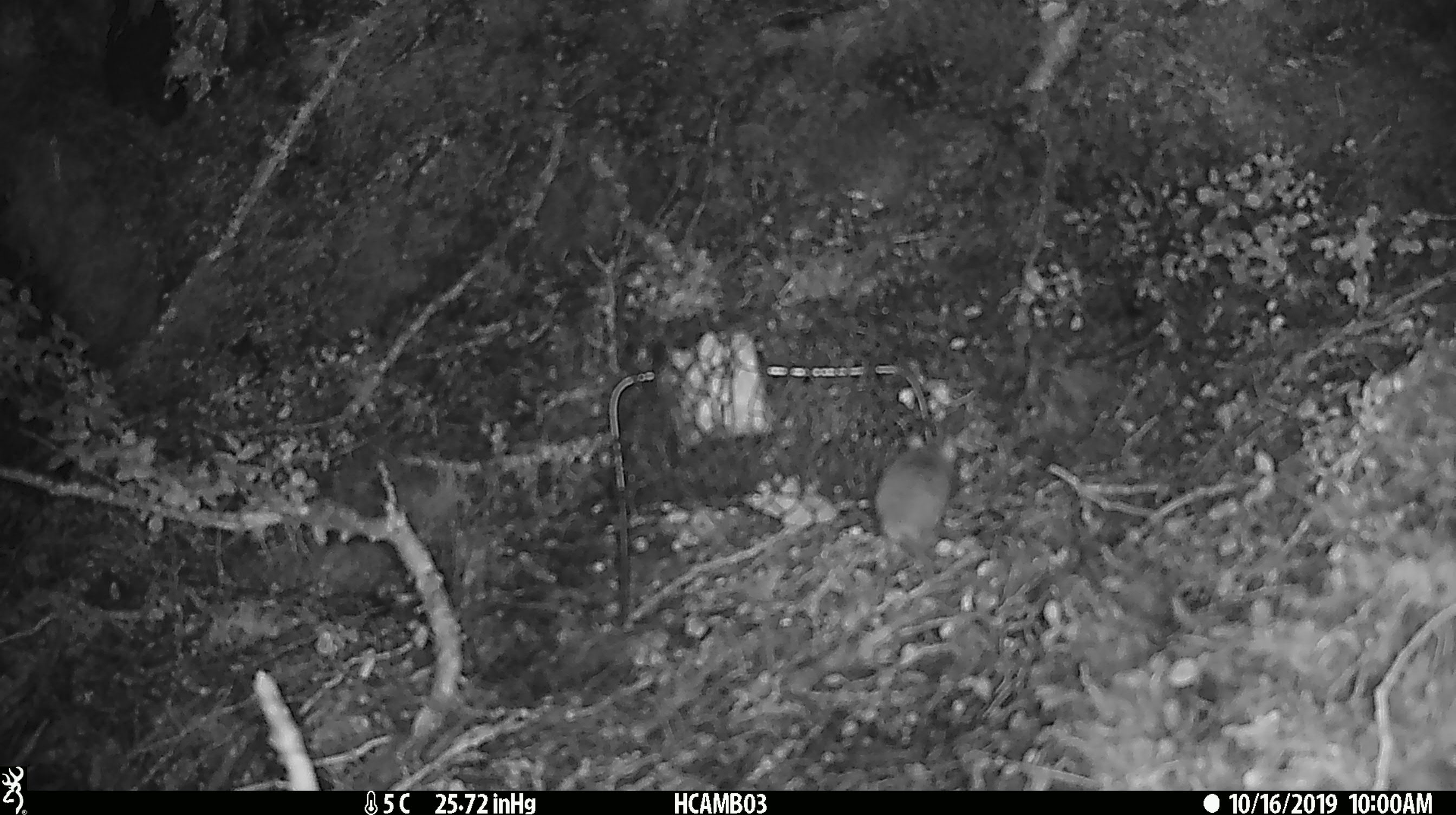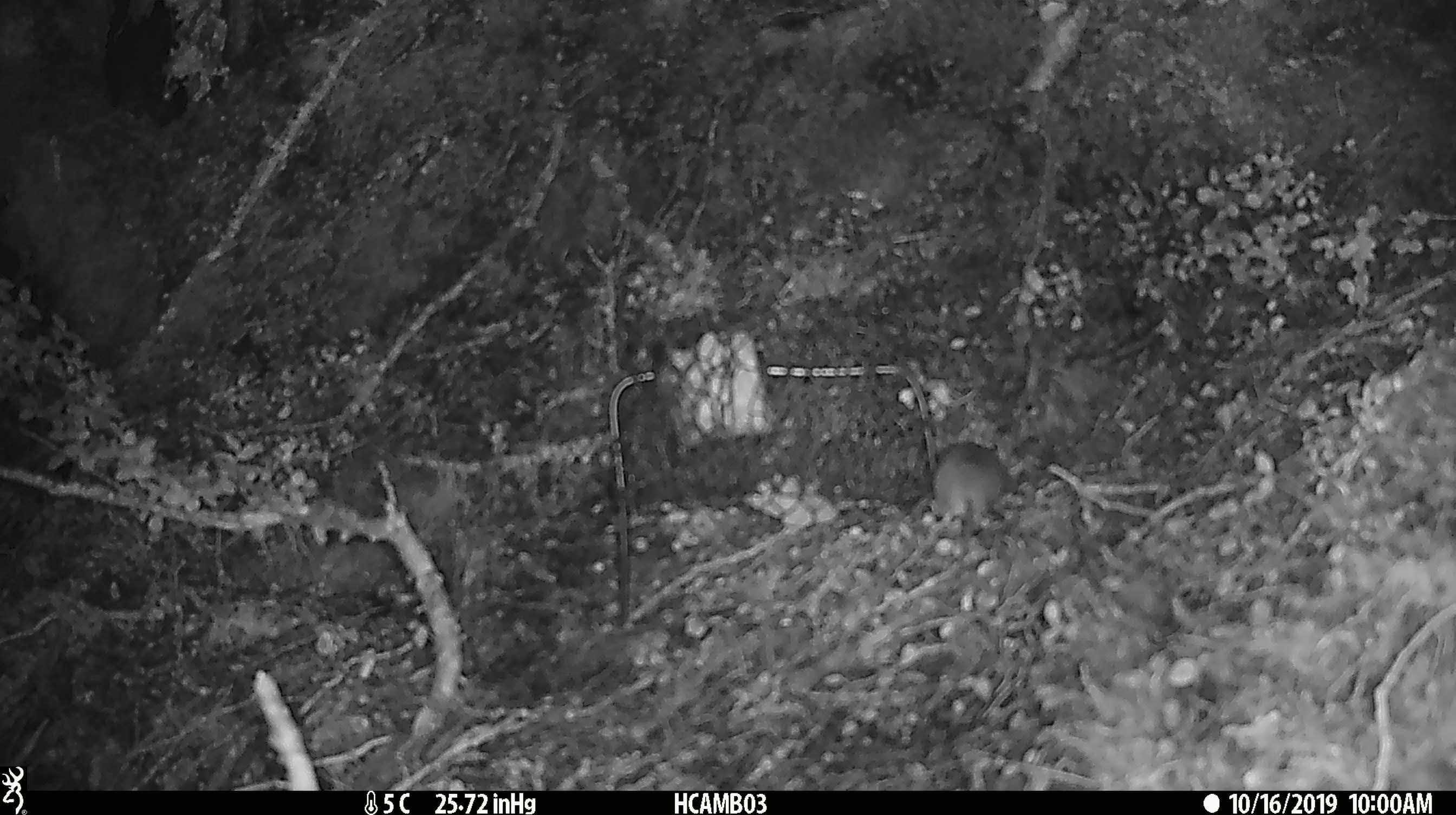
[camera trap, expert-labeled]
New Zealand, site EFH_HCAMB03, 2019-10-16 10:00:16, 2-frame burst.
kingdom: Animalia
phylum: Chordata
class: Mammalia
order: Rodentia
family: Muridae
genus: Mus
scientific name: Mus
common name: mouse